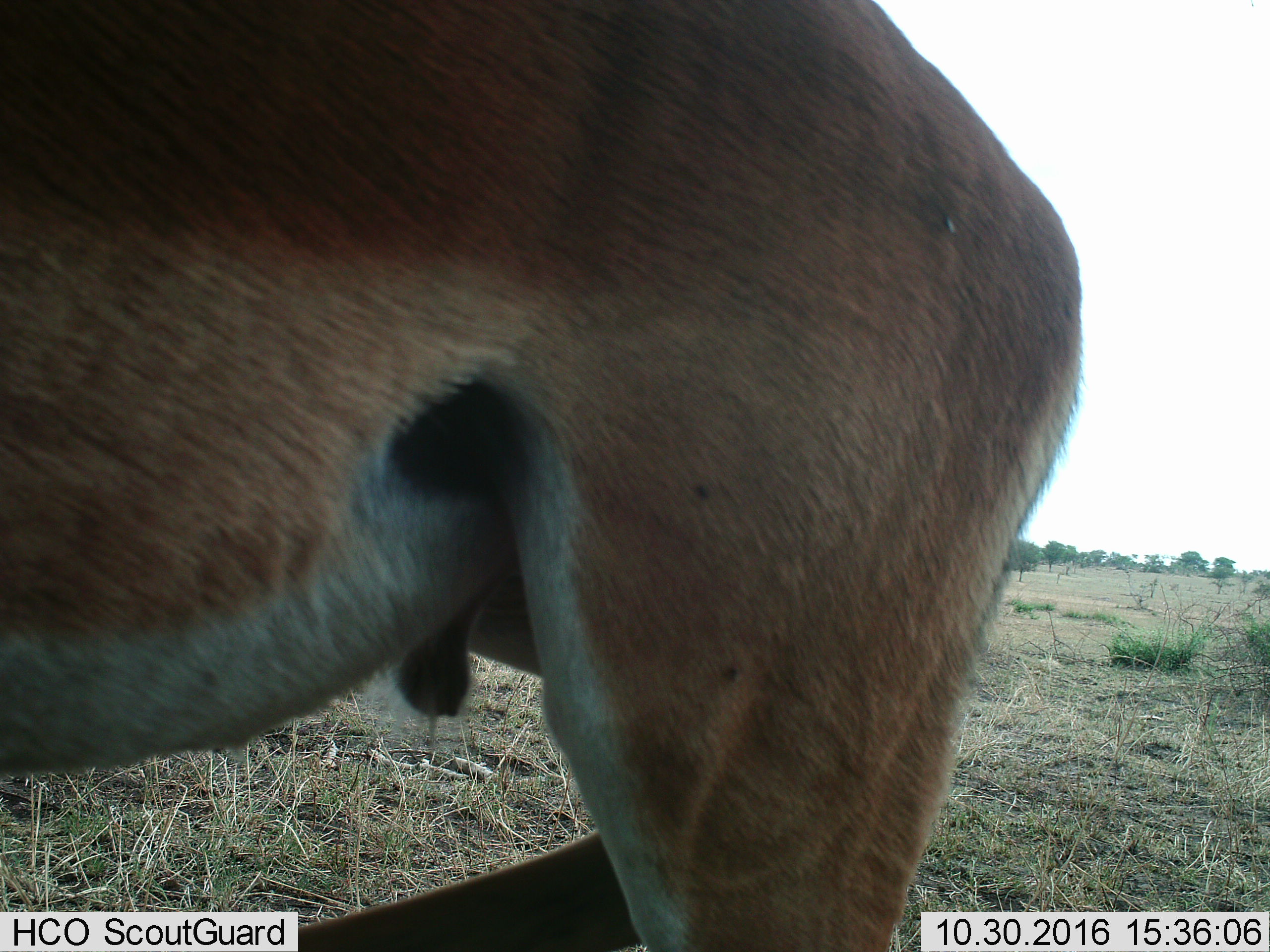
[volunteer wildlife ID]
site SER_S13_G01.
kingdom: Animalia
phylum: Chordata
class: Mammalia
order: Artiodactyla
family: Bovidae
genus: Eudorcas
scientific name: Eudorcas thomsonii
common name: thomson's gazelle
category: gazellethomsons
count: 1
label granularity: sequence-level